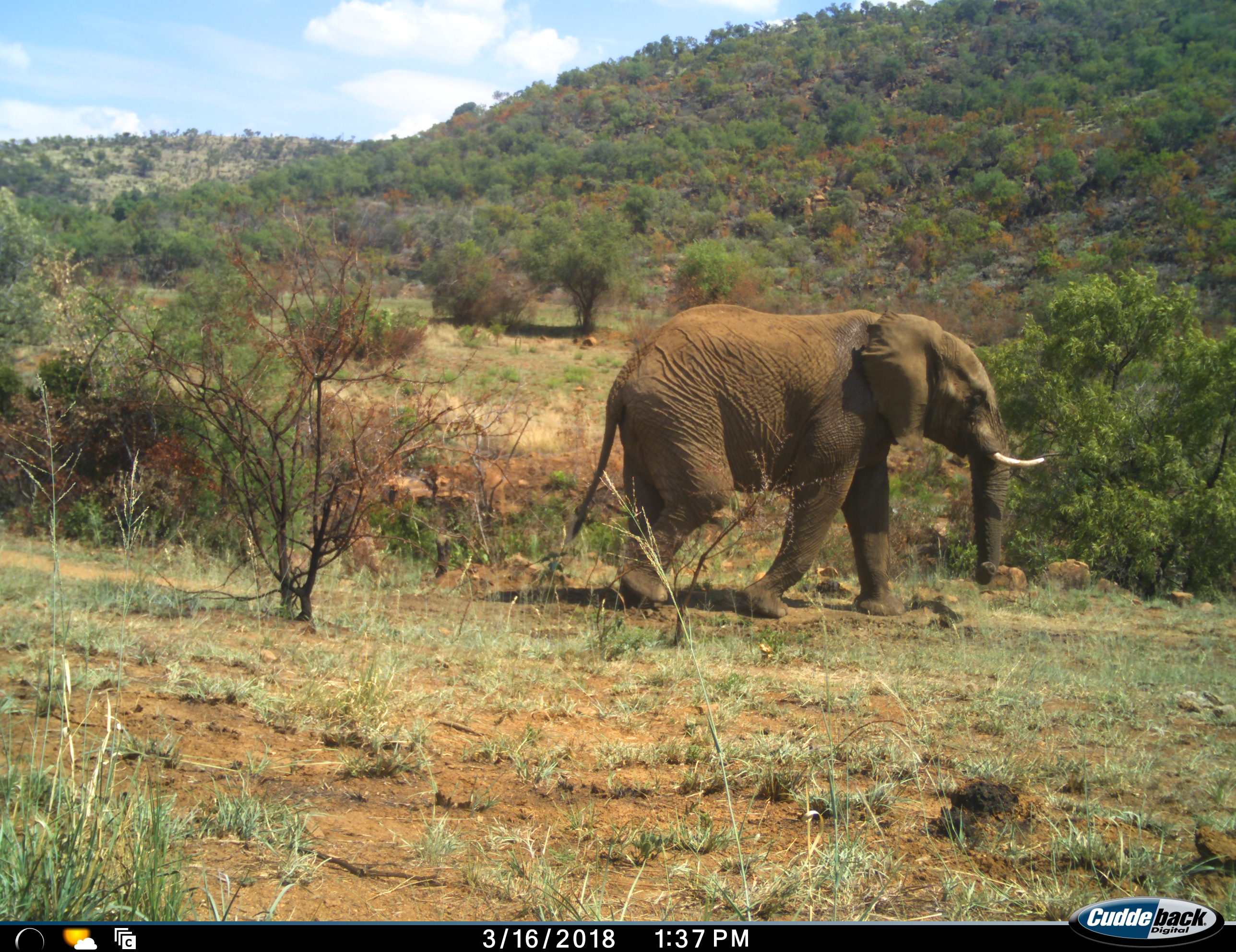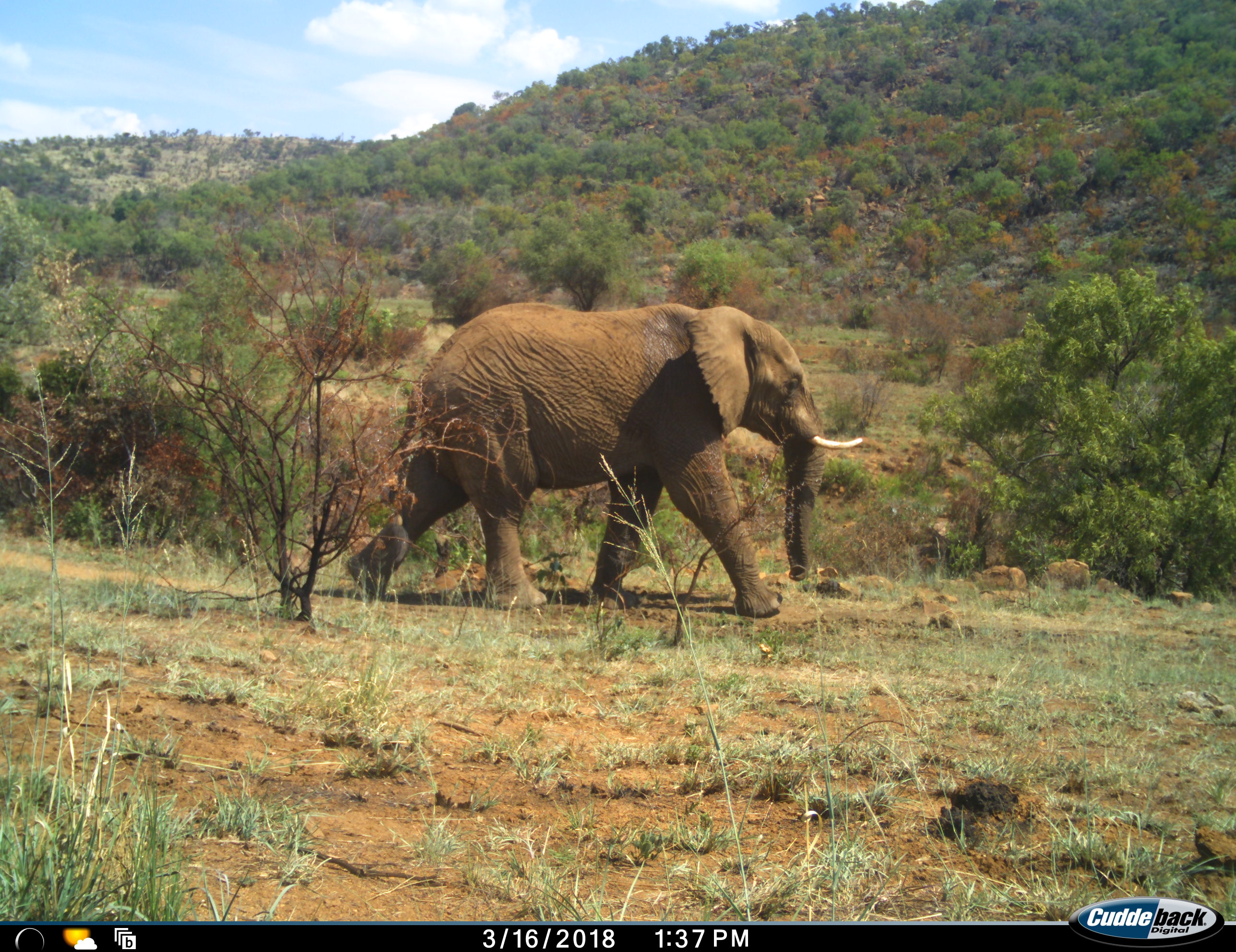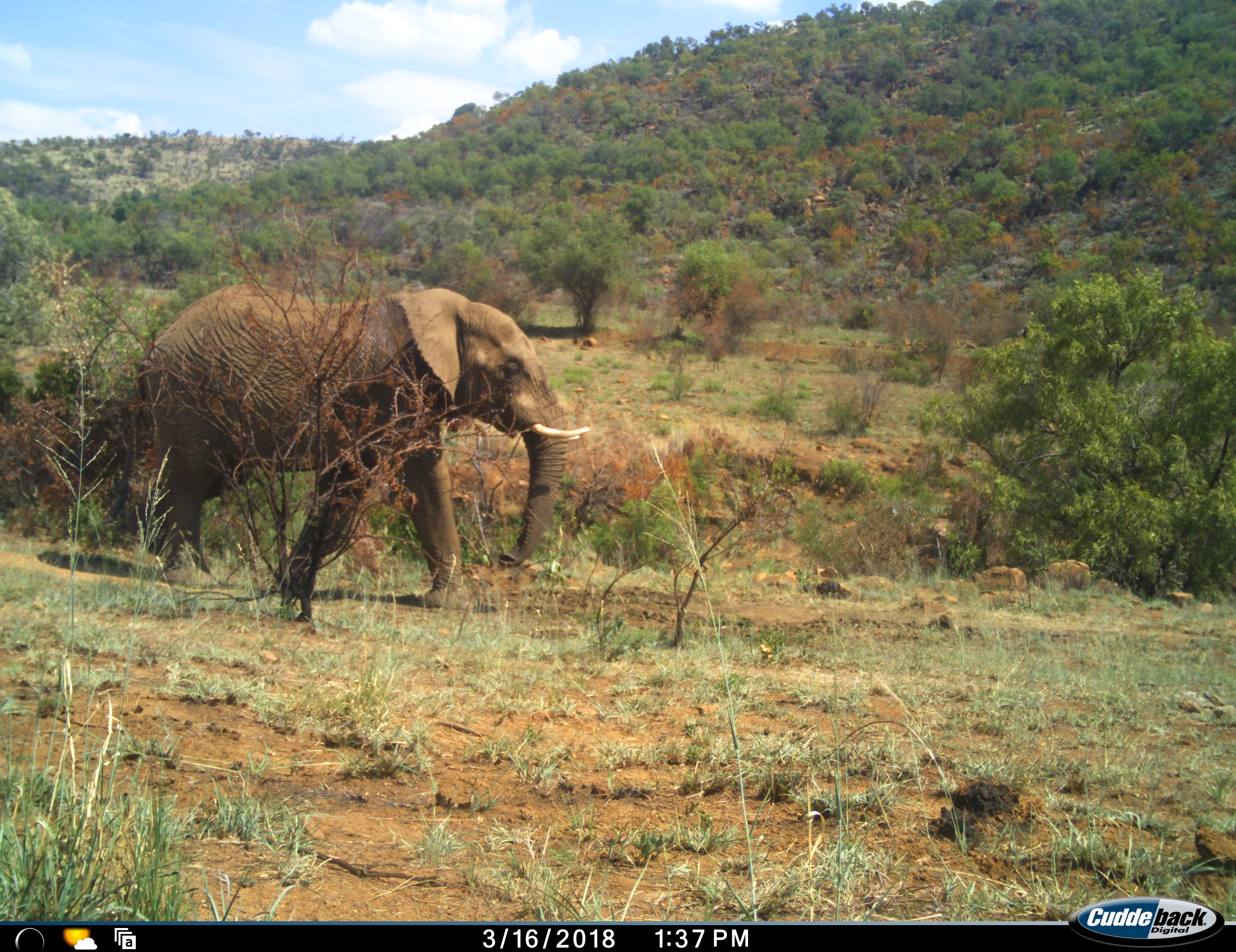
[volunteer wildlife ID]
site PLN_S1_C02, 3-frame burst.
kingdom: Animalia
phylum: Chordata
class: Mammalia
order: Proboscidea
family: Elephantidae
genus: Loxodonta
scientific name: Loxodonta africana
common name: african bush elephant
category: elephant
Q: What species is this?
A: Elephant (african bush elephant) (Loxodonta africana).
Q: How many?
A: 1.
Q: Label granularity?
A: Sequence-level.